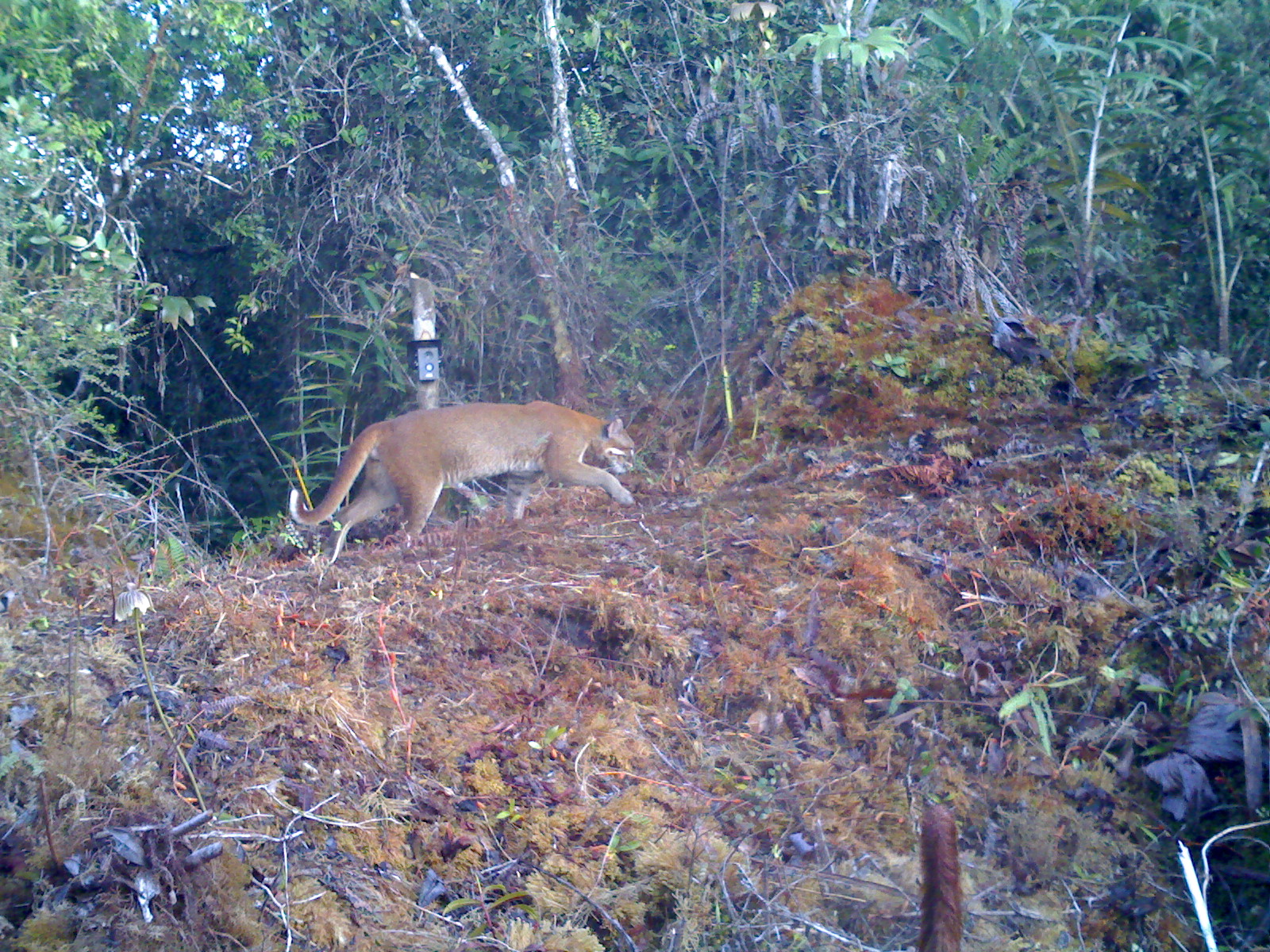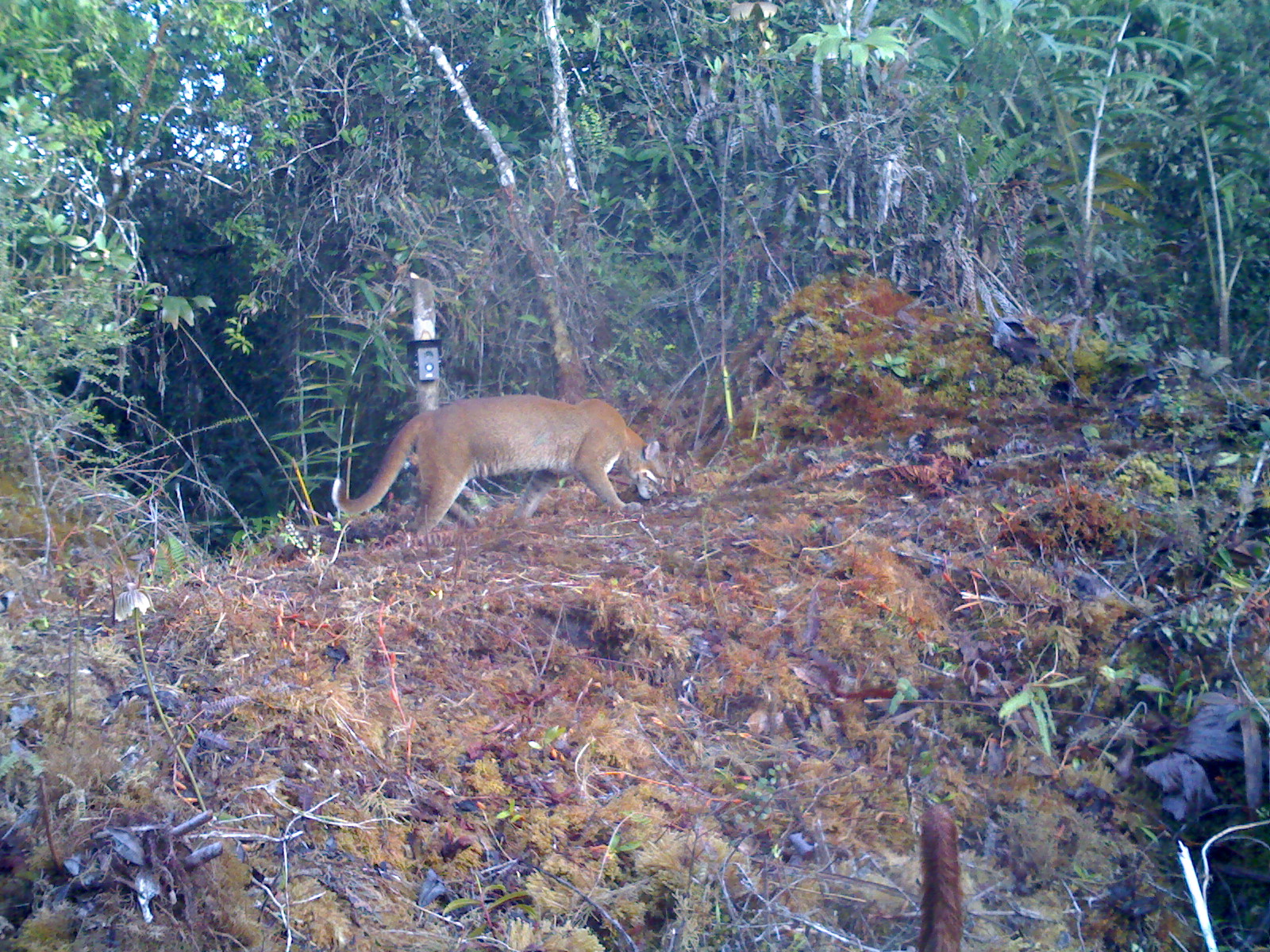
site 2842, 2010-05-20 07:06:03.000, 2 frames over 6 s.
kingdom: Animalia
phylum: Chordata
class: Mammalia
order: Carnivora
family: Felidae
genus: Catopuma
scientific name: Catopuma temminckii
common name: asian golden cat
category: pardofelis temminckii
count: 1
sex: male